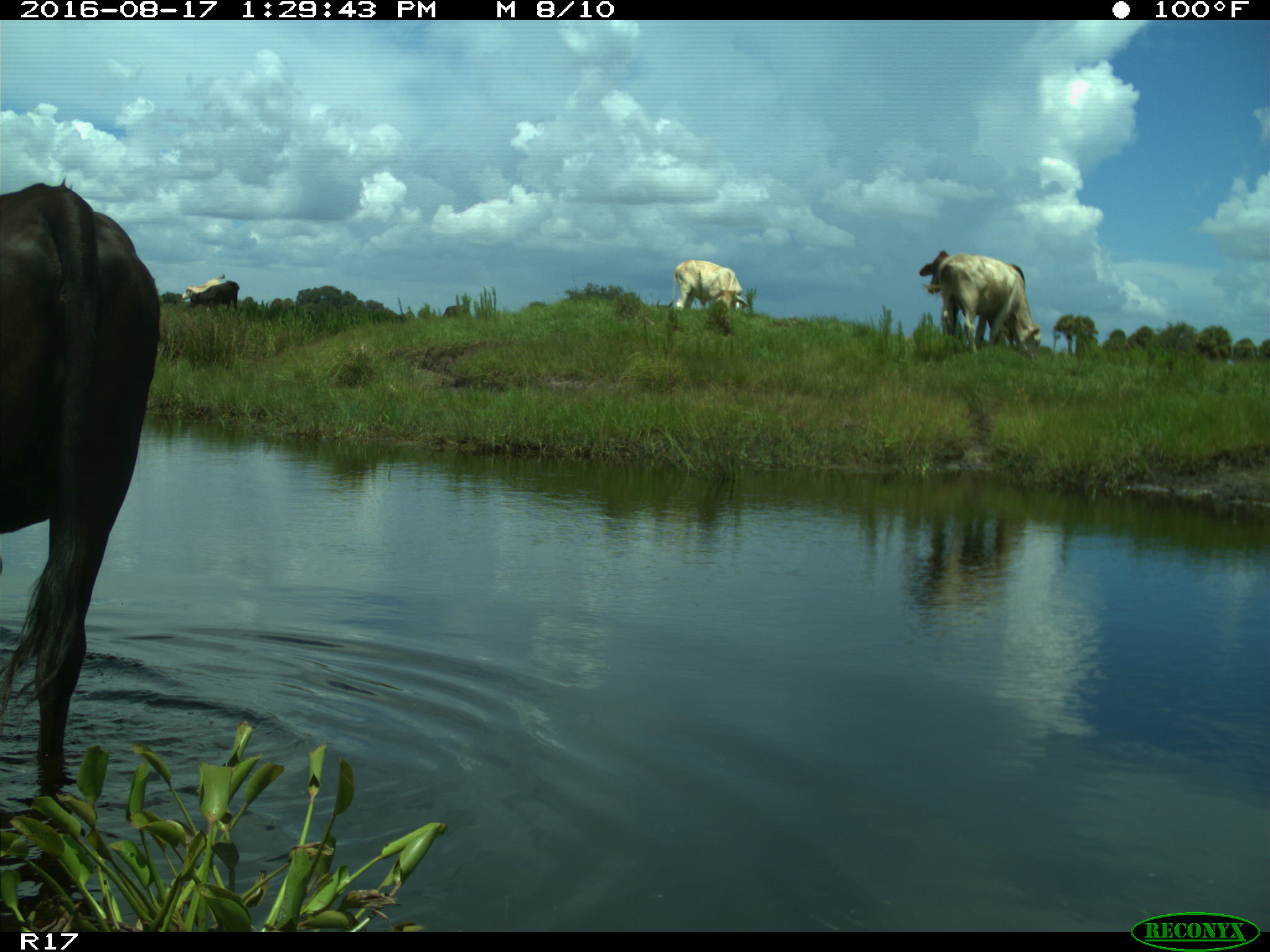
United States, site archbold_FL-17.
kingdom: Animalia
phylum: Chordata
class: Mammalia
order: Artiodactyla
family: Bovidae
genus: Bos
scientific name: Bos taurus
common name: domestic cow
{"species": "Bos taurus (domestic cow)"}